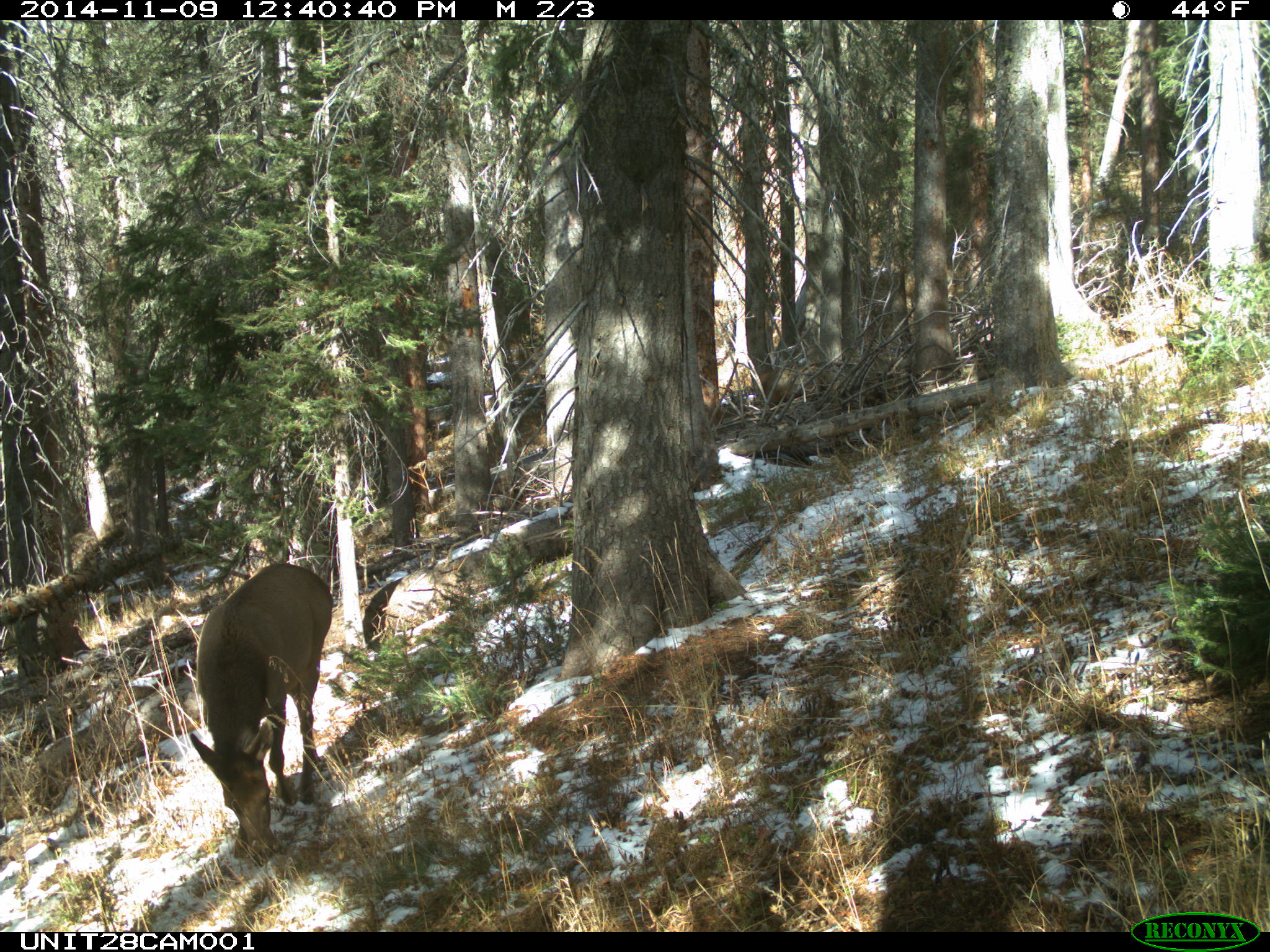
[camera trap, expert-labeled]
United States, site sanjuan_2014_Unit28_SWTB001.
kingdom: Animalia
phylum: Chordata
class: Mammalia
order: Artiodactyla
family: Cervidae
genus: Cervus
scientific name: Cervus elaphus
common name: red deer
Cervus elaphus (red deer).